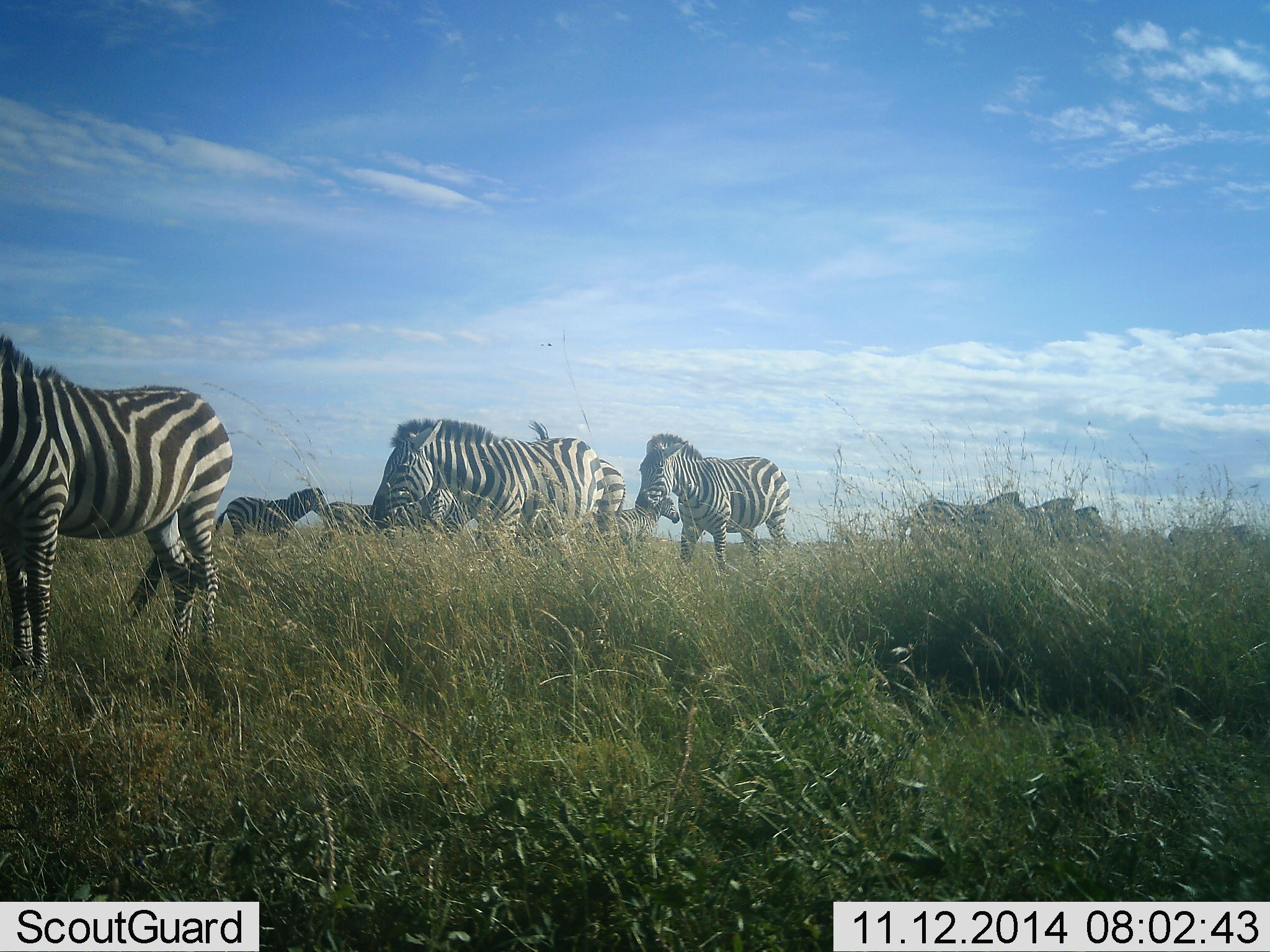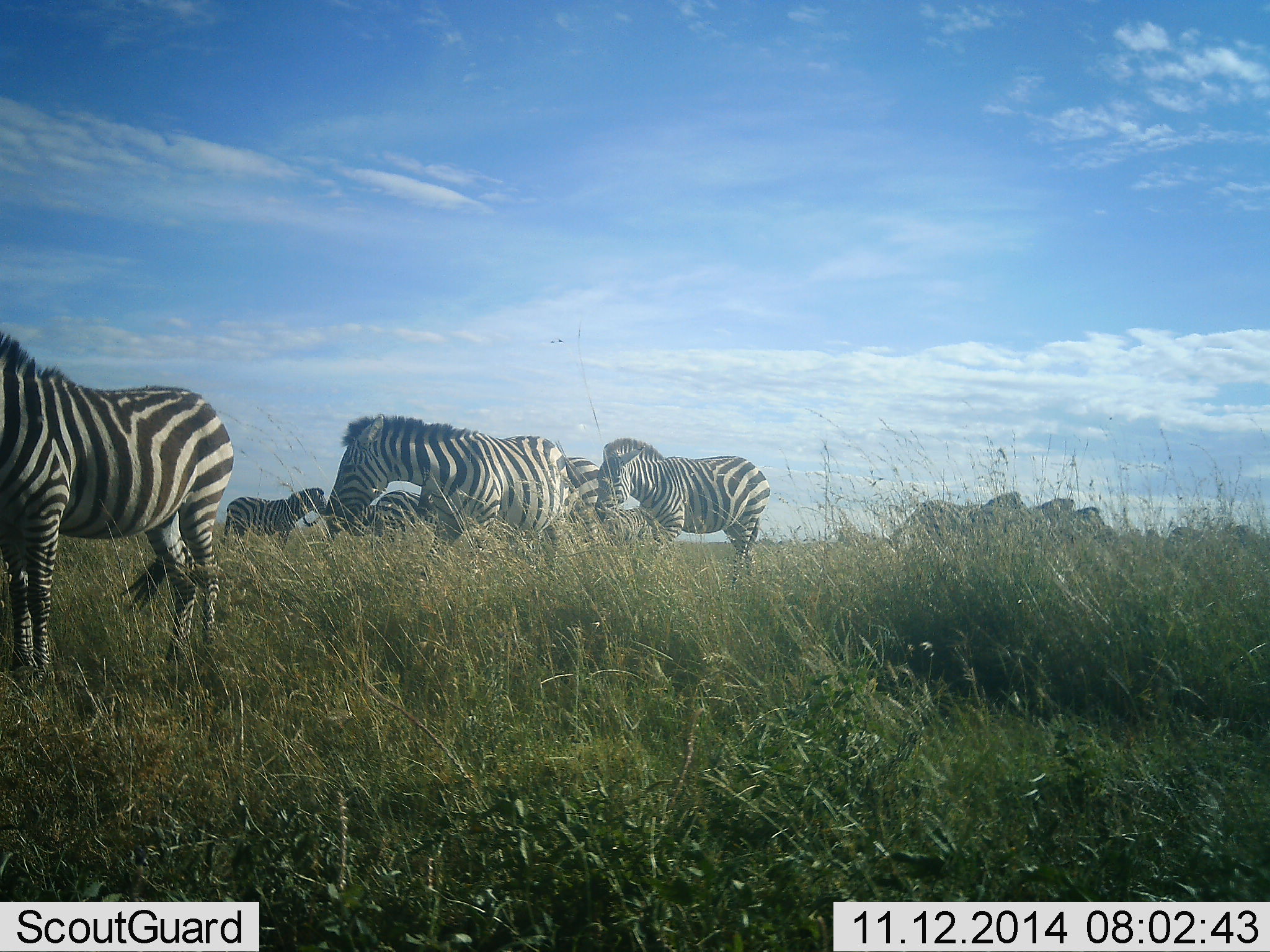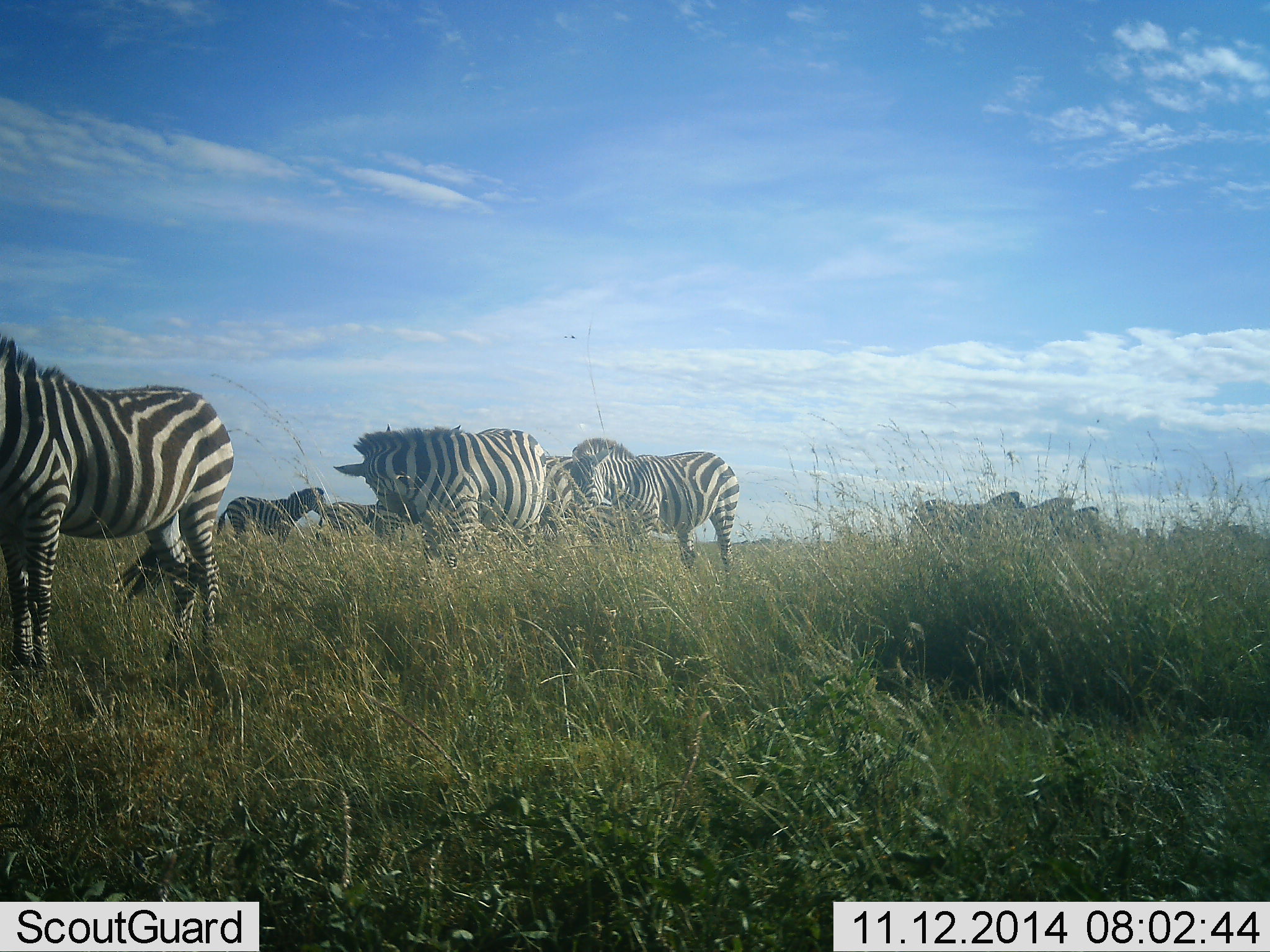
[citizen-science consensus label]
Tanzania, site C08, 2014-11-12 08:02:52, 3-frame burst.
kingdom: Animalia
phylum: Chordata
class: Mammalia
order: Perissodactyla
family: Equidae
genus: Equus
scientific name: Equus quagga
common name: plains zebra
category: zebra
Zebra (plains zebra) (Equus quagga), count 9. Behavior (volunteer vote fractions): standing 80%, resting 0%, moving 30%, interacting 0%. Young present (vote fraction): 0%. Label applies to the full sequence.